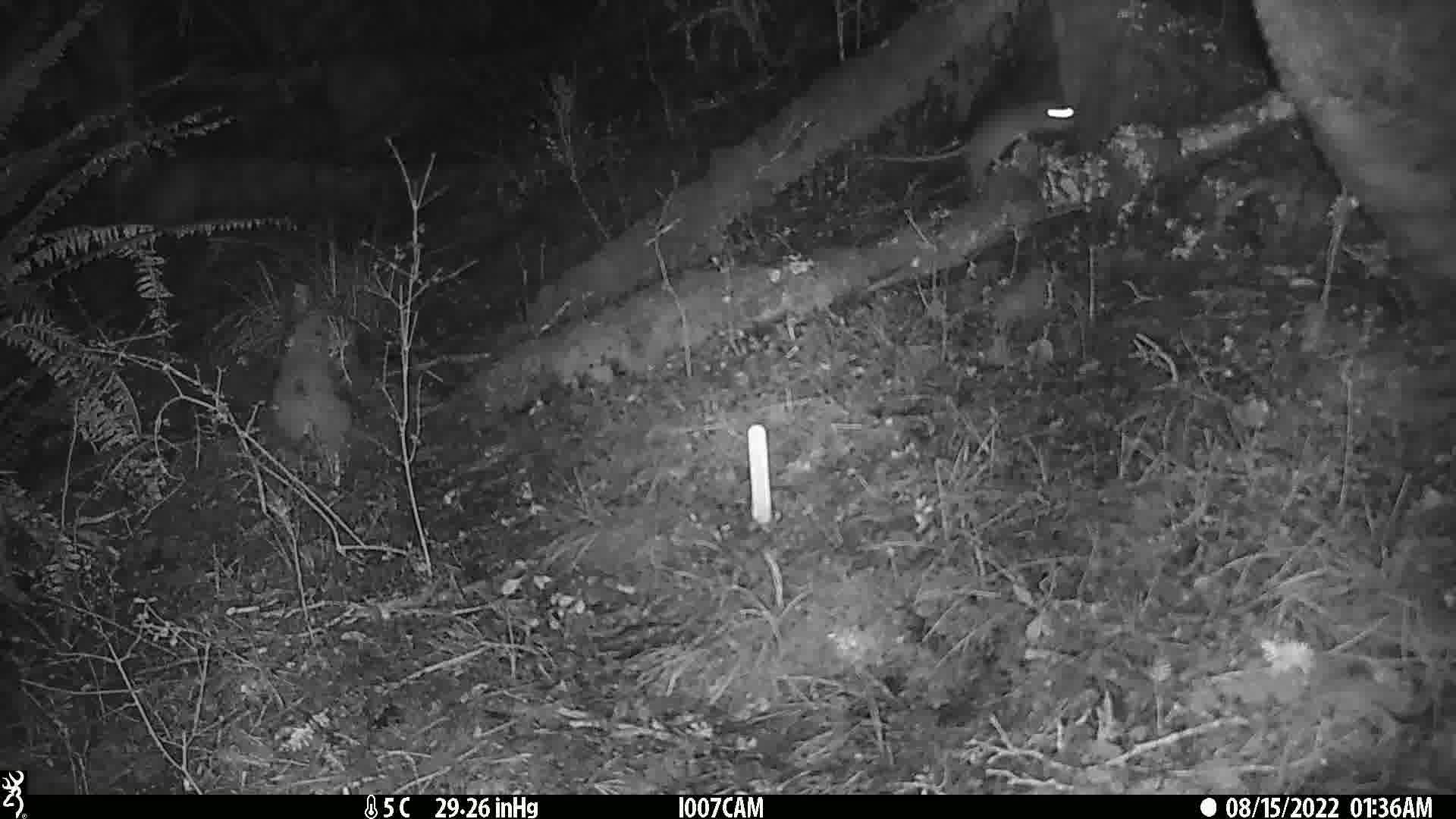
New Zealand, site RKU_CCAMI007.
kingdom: Animalia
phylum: Chordata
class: Mammalia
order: Rodentia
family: Muridae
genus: Rattus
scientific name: Rattus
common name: rat